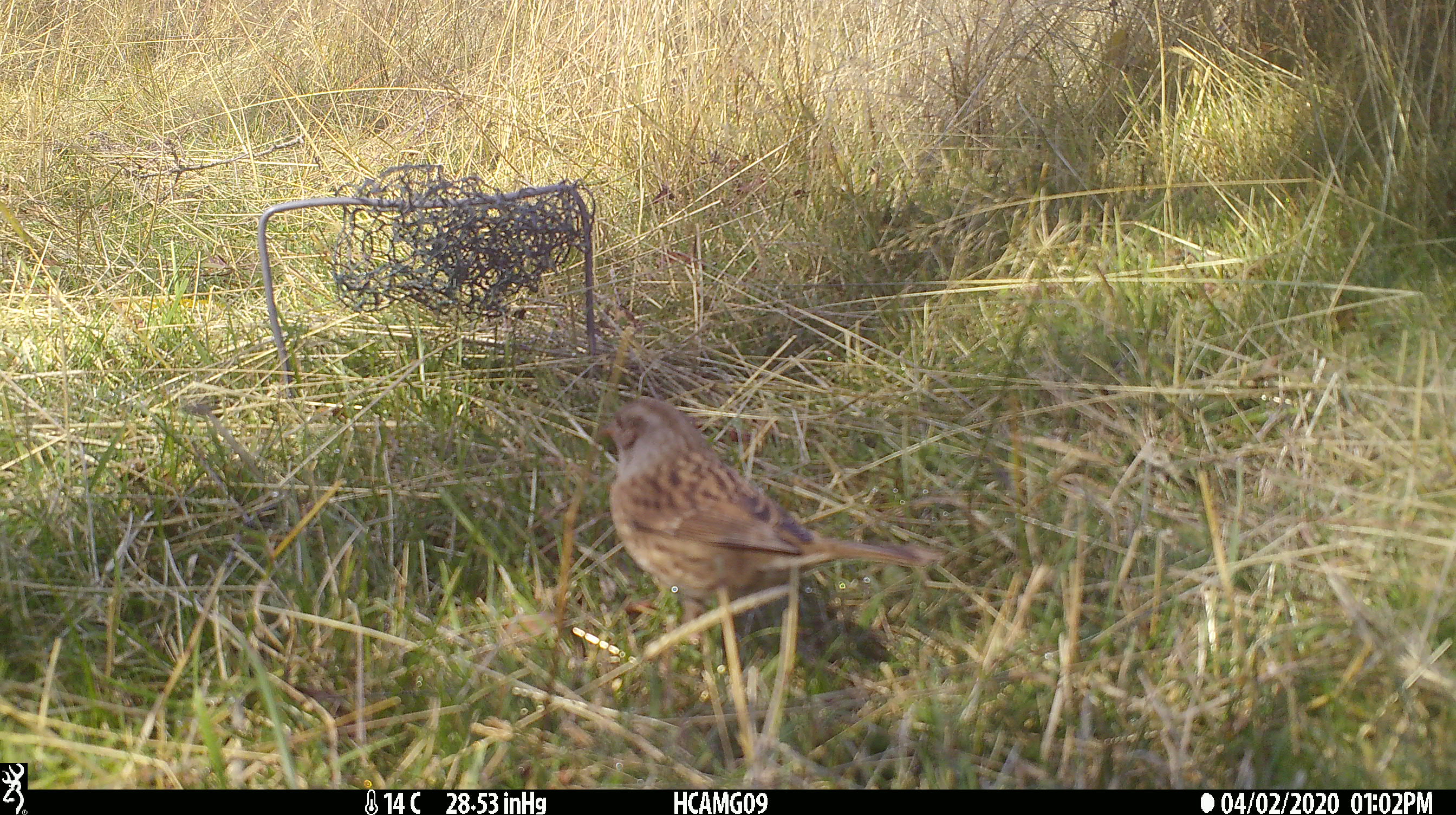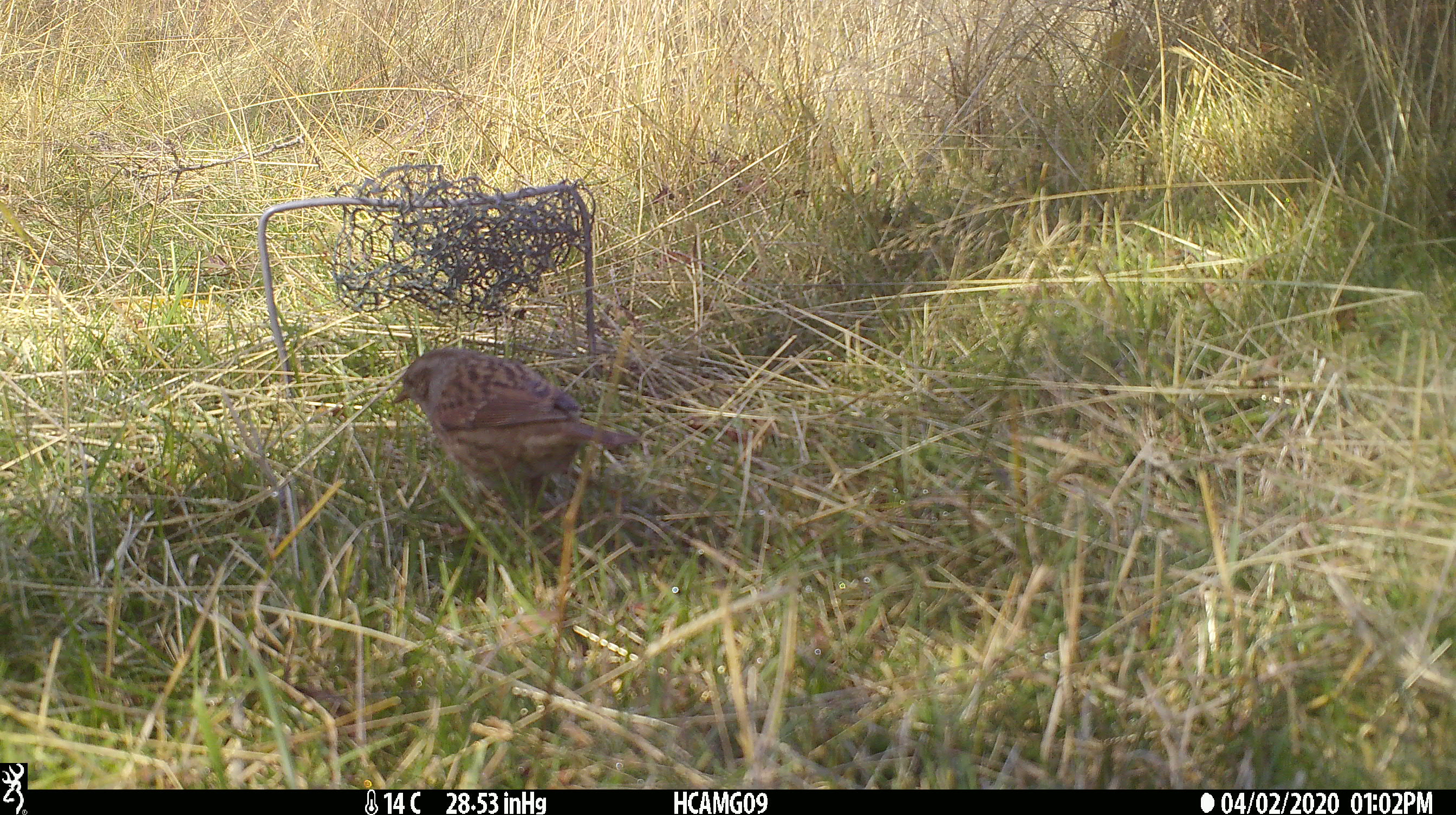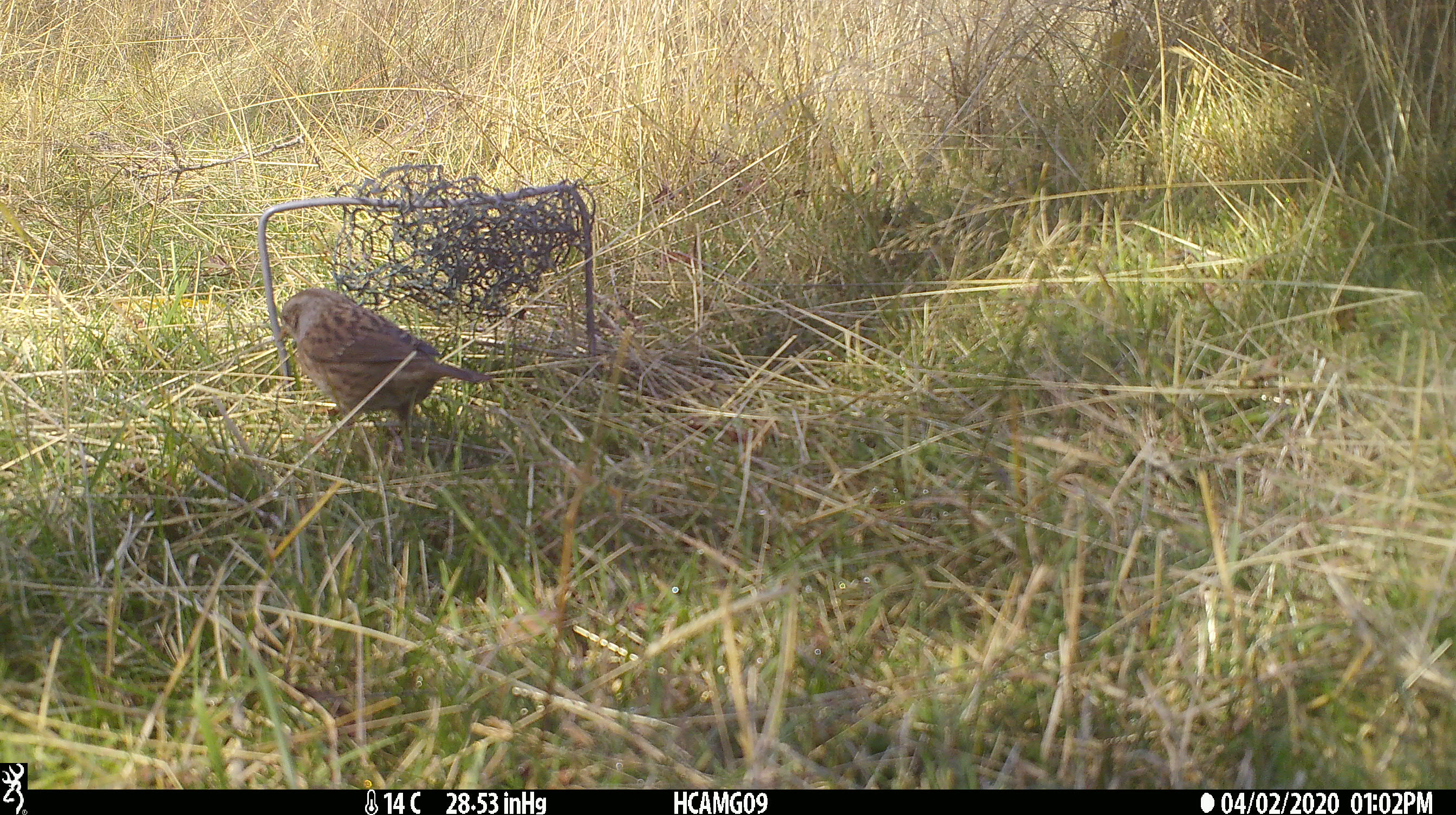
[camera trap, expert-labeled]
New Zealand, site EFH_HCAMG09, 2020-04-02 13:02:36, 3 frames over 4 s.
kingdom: Animalia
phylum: Chordata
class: Aves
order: Passeriformes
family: Prunellidae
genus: Prunella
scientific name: Prunella modularis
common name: dunnock